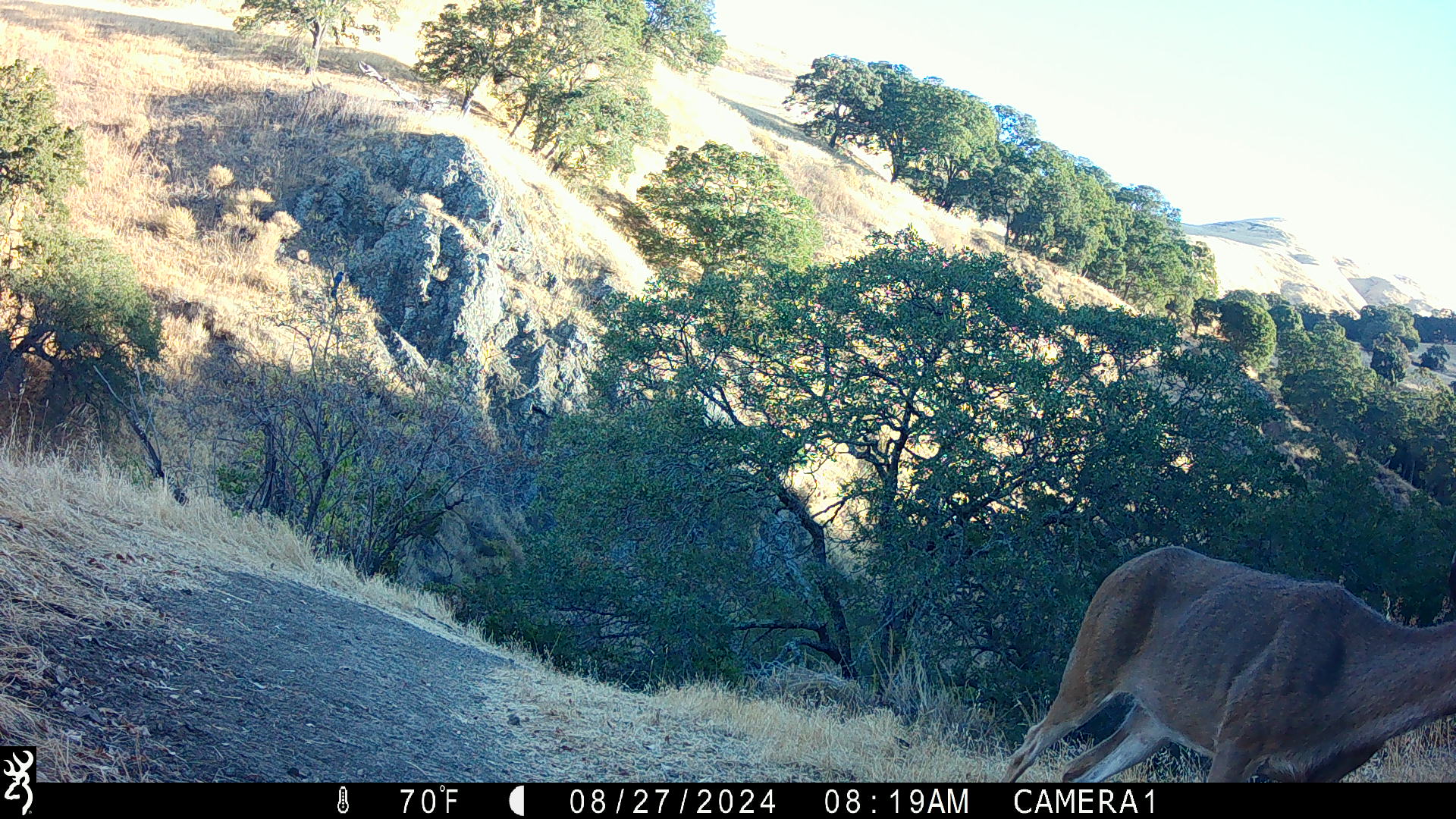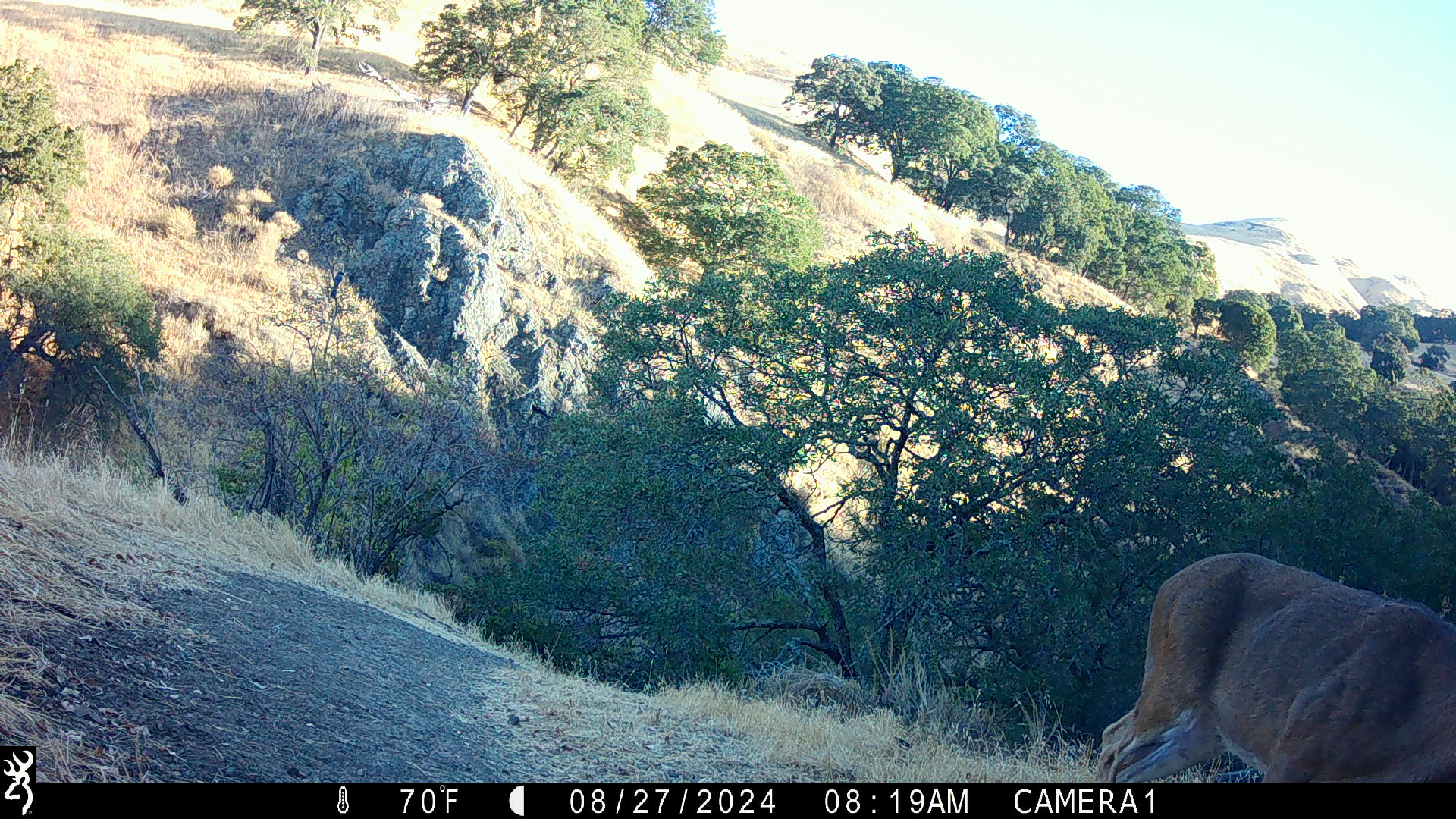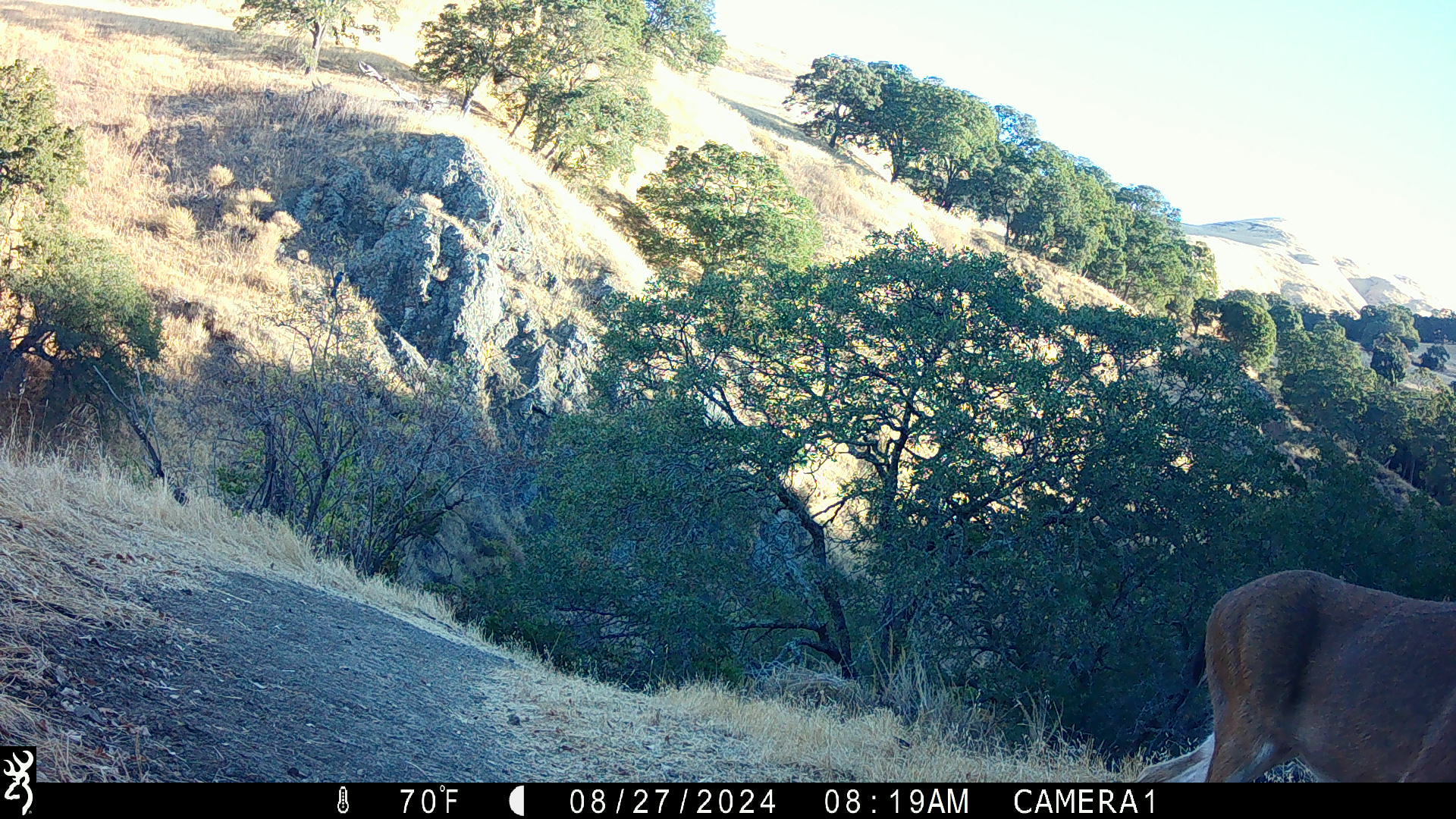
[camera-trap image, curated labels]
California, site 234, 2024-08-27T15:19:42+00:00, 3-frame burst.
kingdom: Animalia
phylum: Chordata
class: Mammalia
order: Artiodactyla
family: Cervidae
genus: Odocoileus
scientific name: Odocoileus hemionus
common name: mule deer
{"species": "mule deer (Odocoileus hemionus)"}